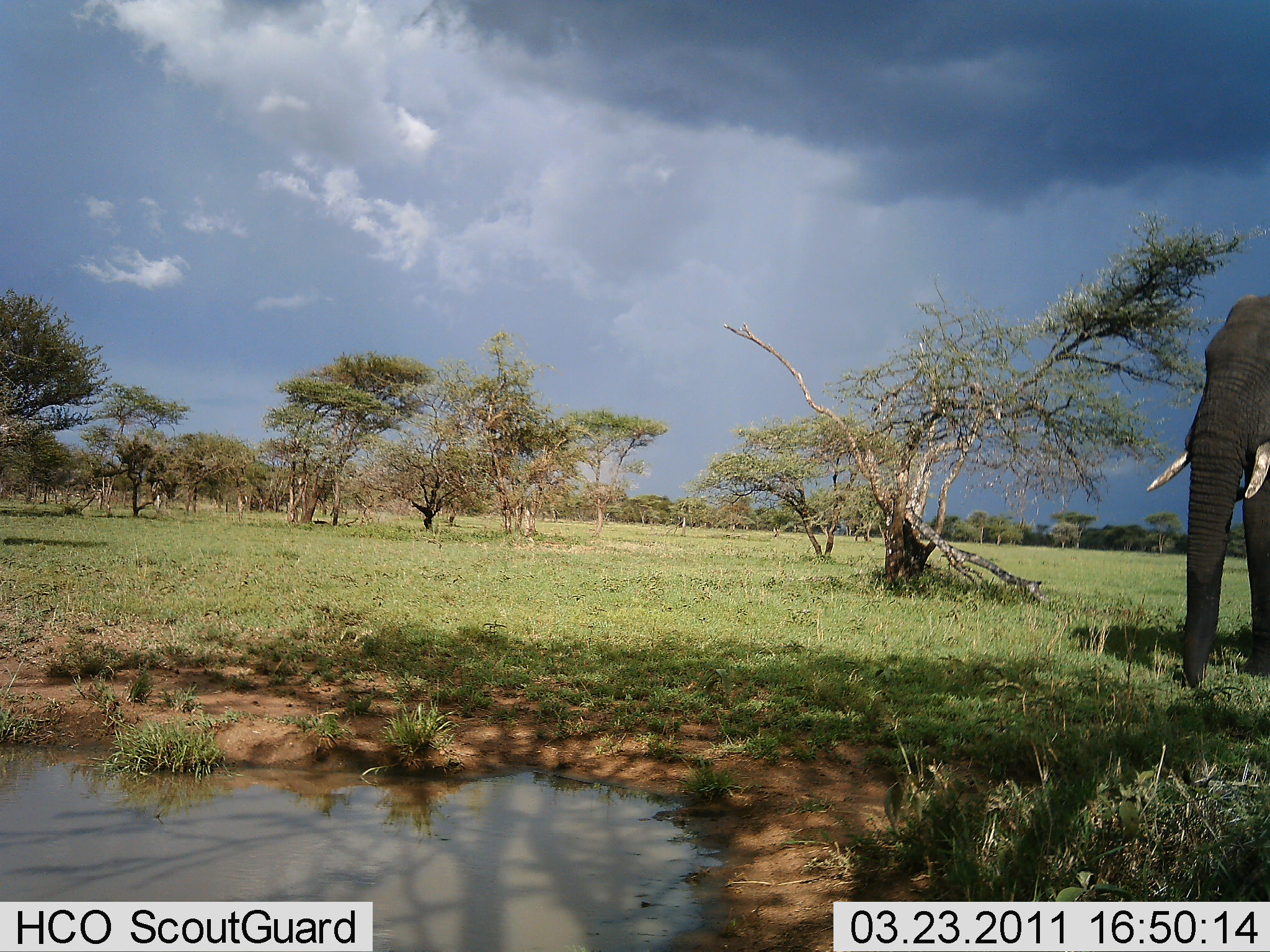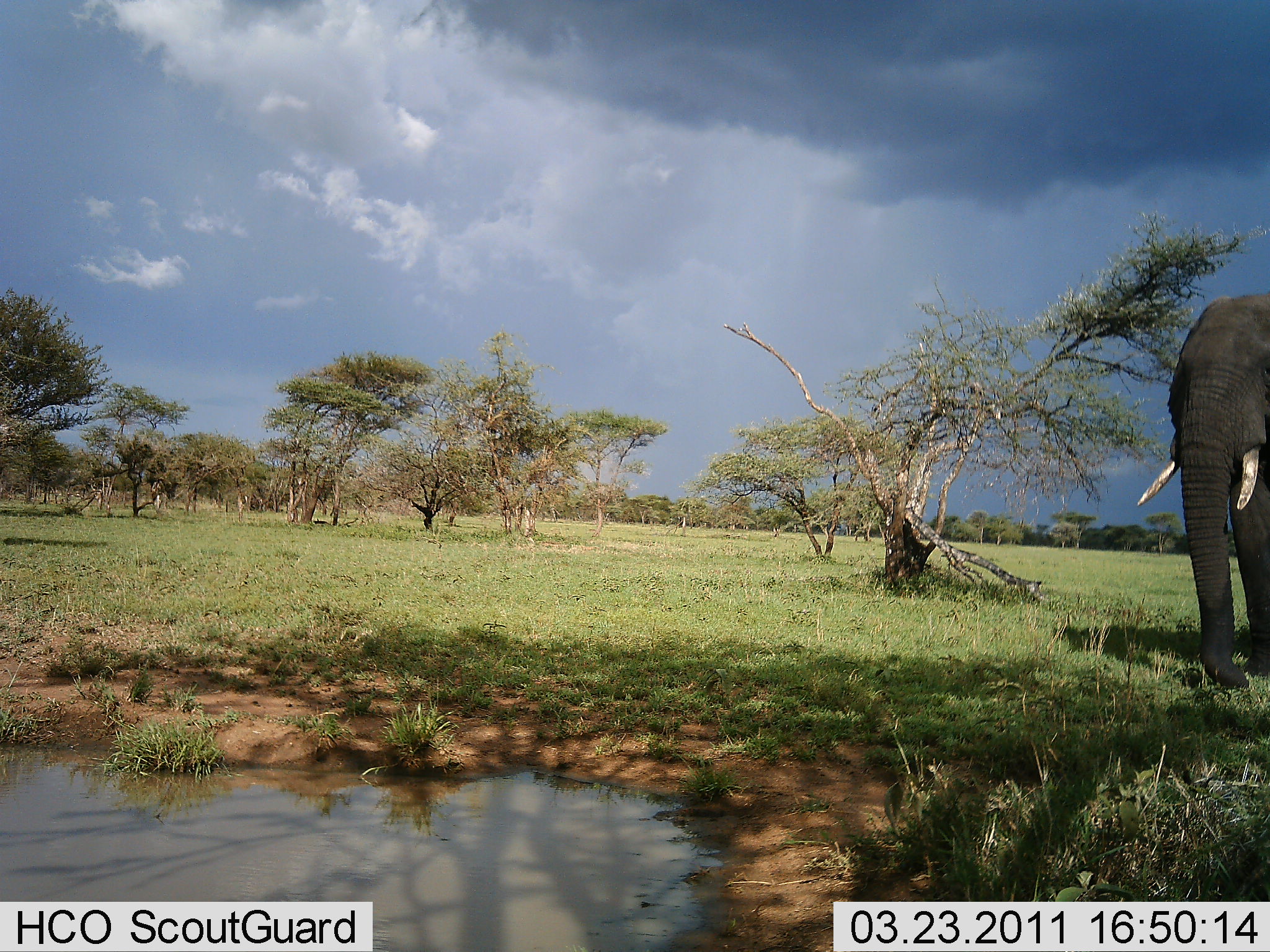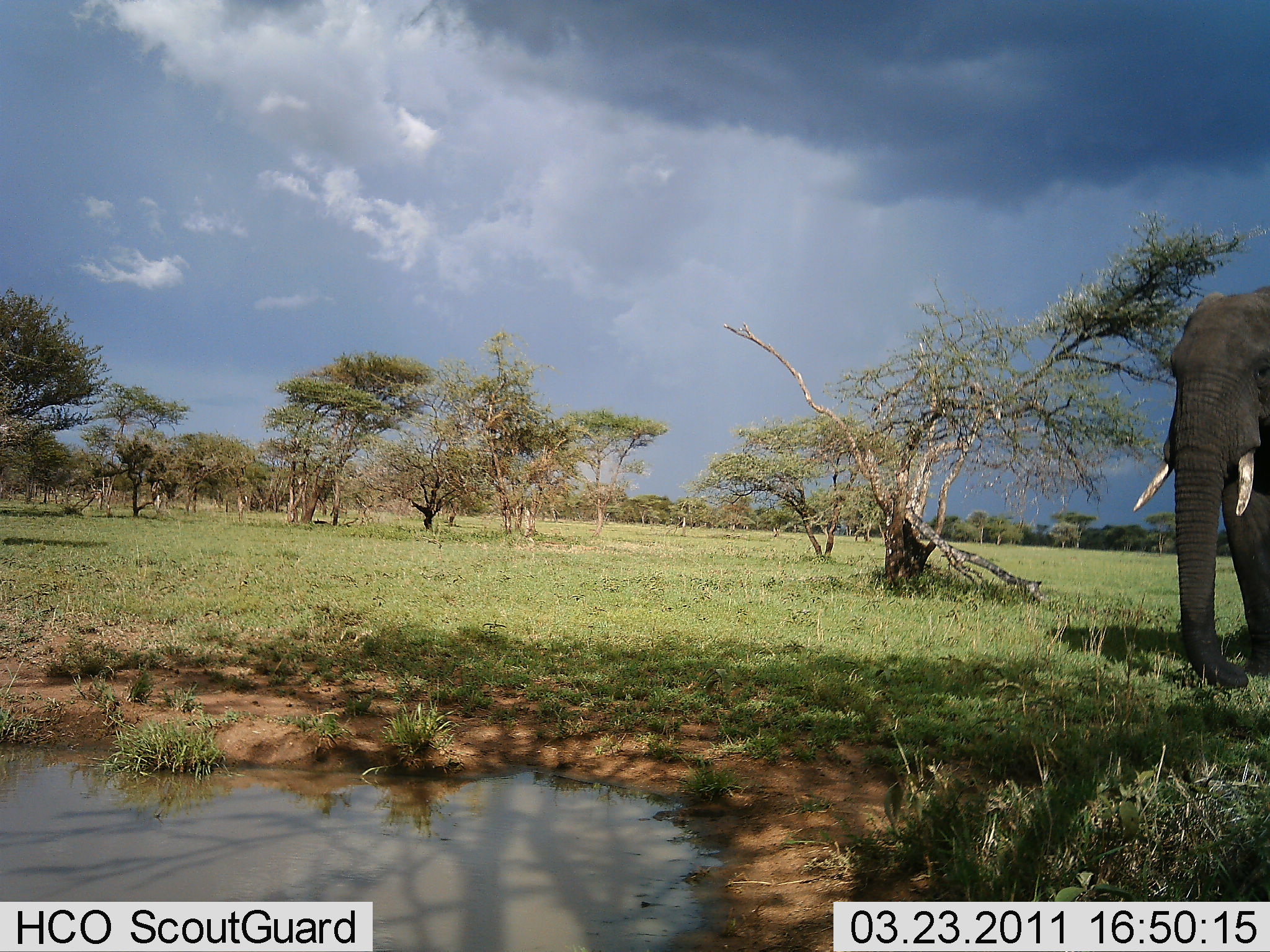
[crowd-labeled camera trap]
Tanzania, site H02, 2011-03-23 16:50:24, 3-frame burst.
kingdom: Animalia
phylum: Chordata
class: Mammalia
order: Proboscidea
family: Elephantidae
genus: Loxodonta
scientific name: Loxodonta africana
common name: african bush elephant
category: elephant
Elephant (african bush elephant) (Loxodonta africana), count 1. Behavior (volunteer vote fractions): standing 45%, resting 9%, moving 36%, interacting 0%. Young present (vote fraction): 0%. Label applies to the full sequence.